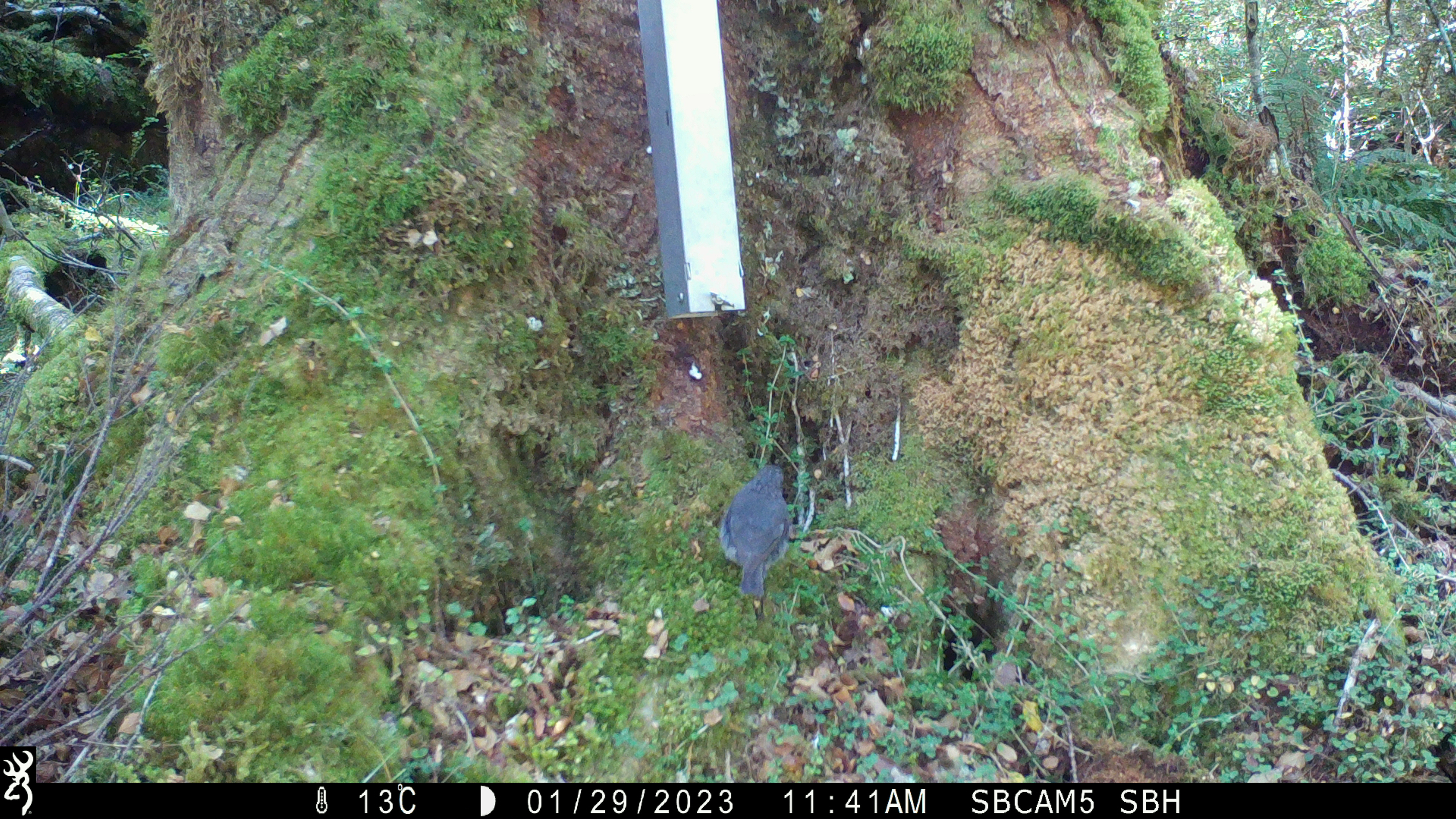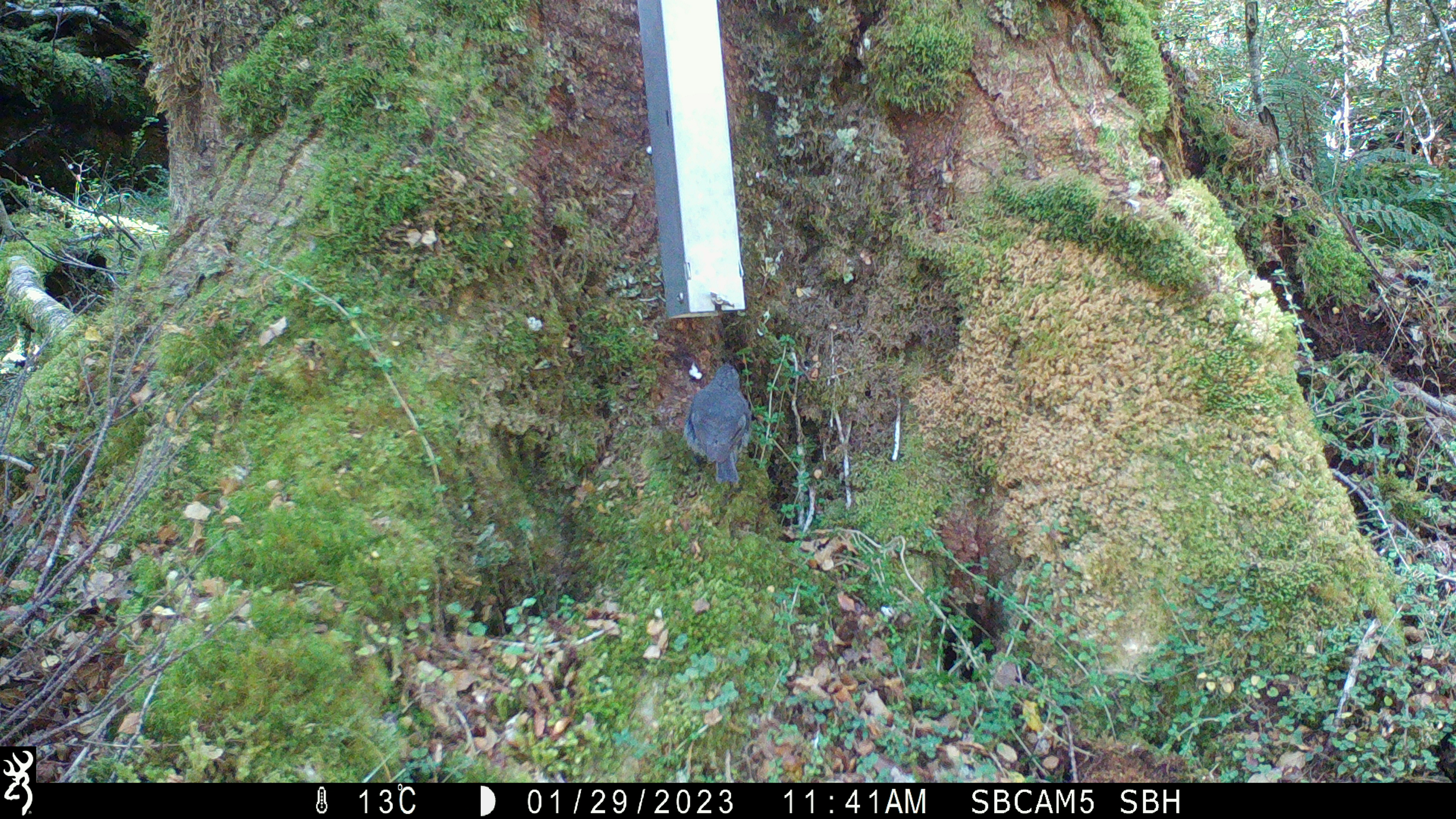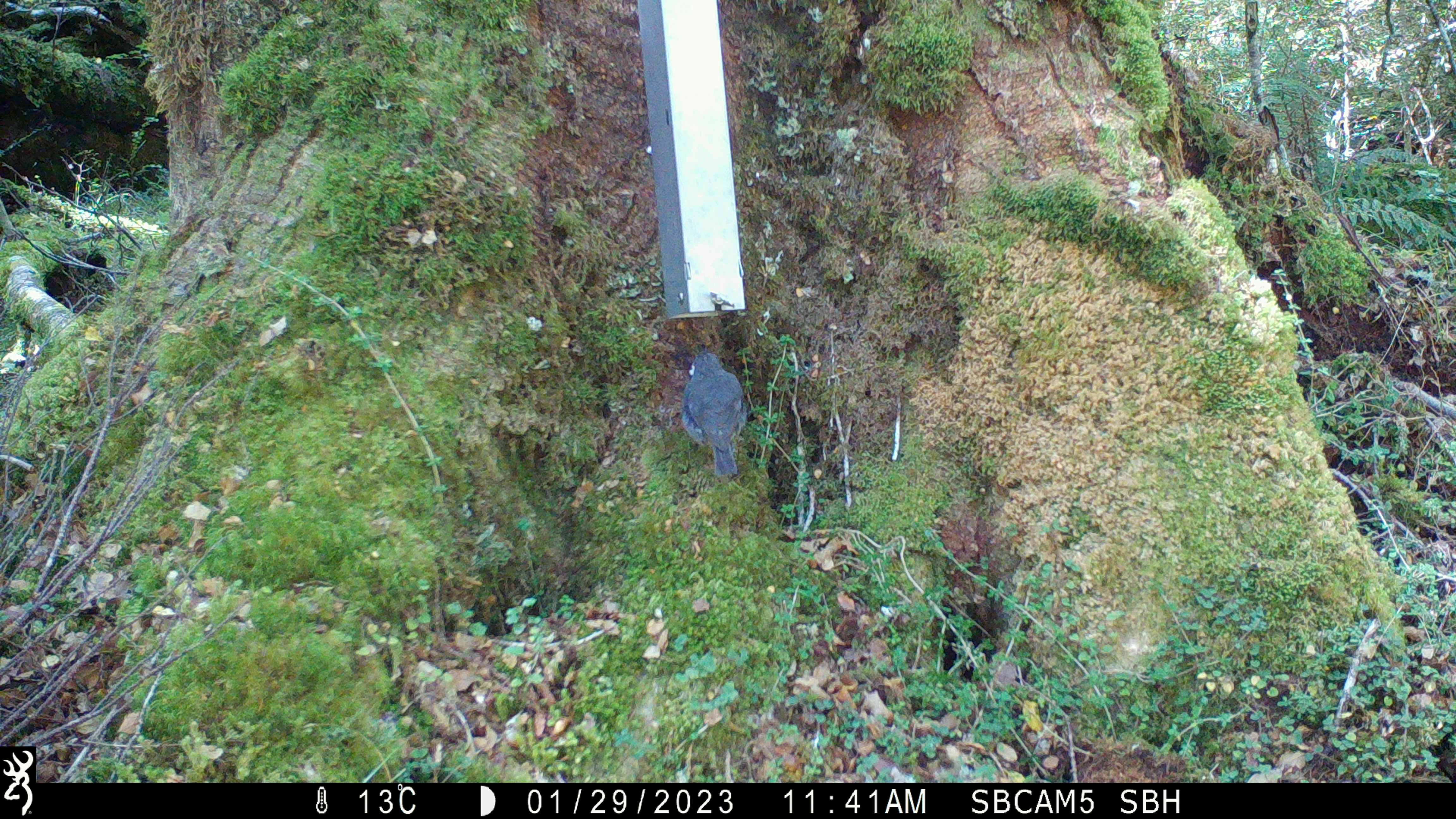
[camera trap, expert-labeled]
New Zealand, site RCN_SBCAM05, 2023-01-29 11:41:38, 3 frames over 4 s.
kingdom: Animalia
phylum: Chordata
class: Aves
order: Passeriformes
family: Petroicidae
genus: Petroica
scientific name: Petroica australis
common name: new zealand robin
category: robin